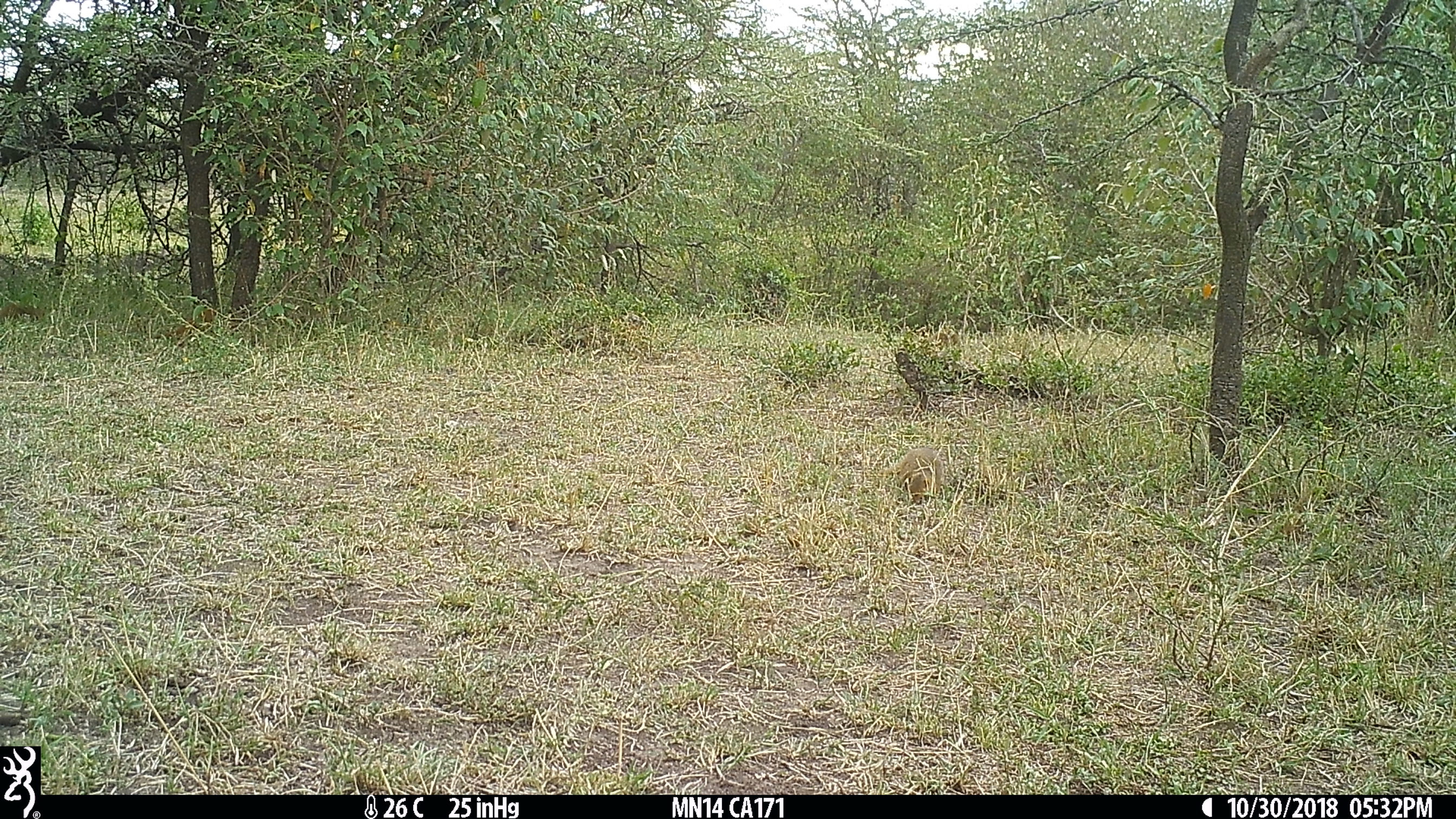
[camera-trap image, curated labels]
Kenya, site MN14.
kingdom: Animalia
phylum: Chordata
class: Mammalia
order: Carnivora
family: Herpestidae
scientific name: Herpestidae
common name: mongoose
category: mongoose other